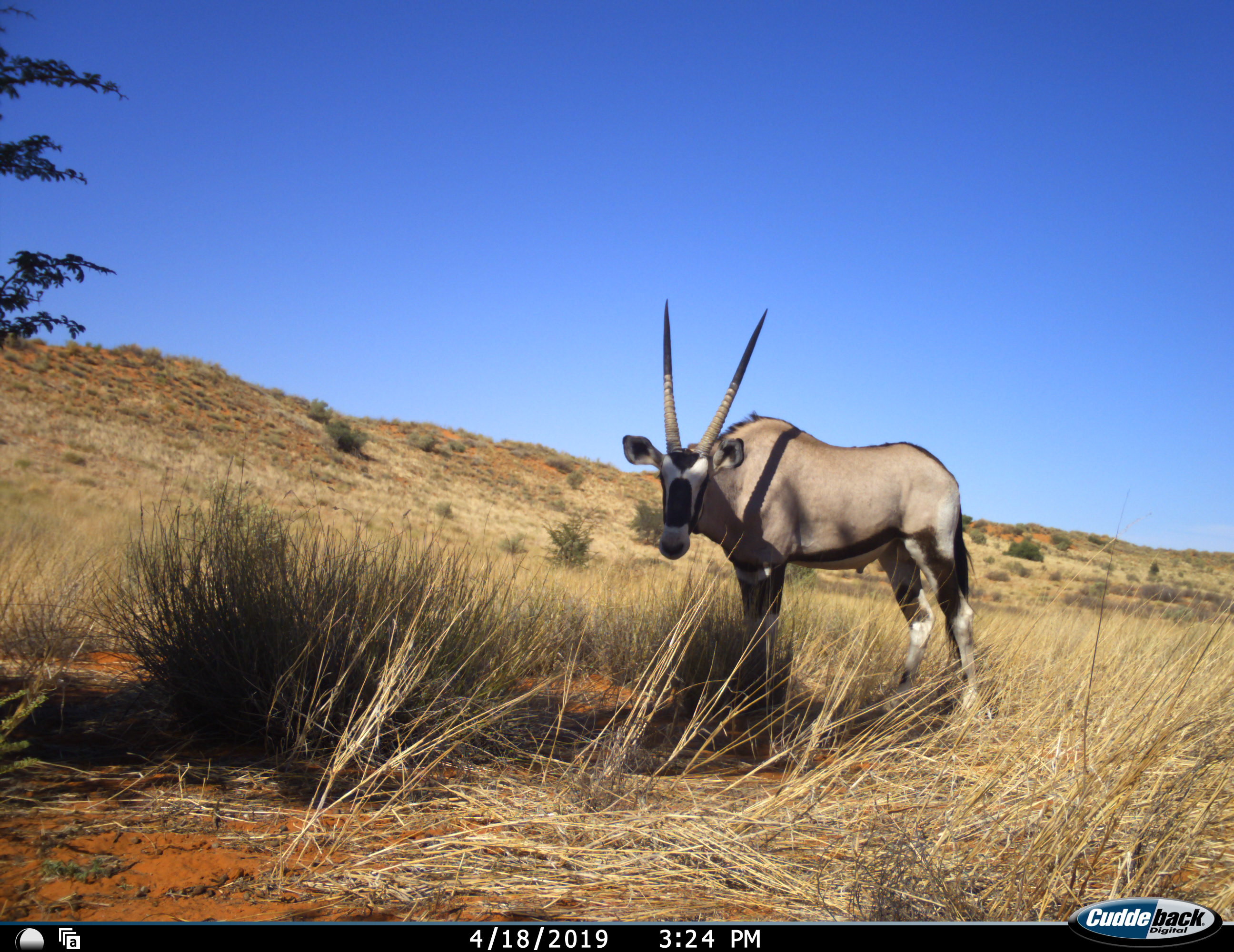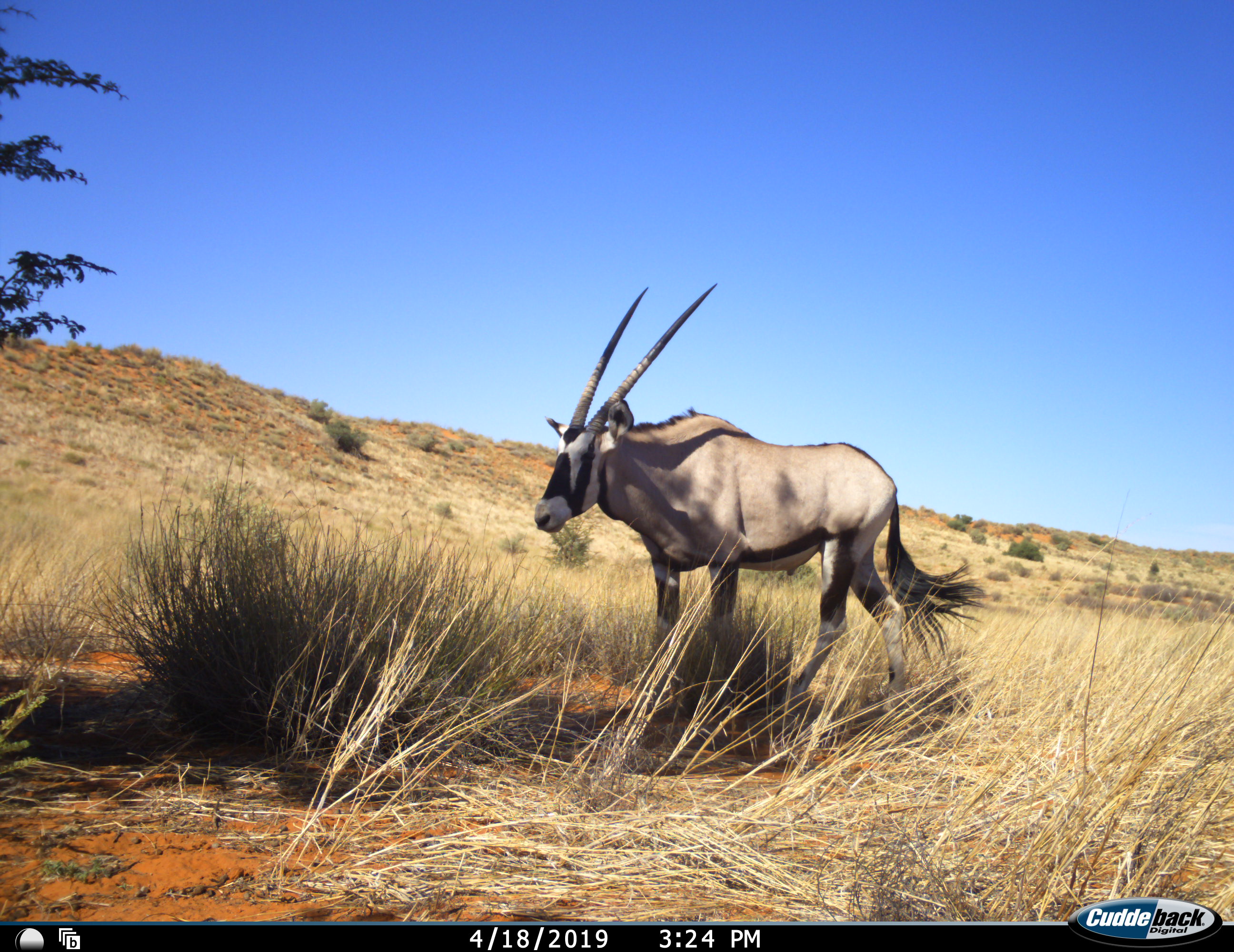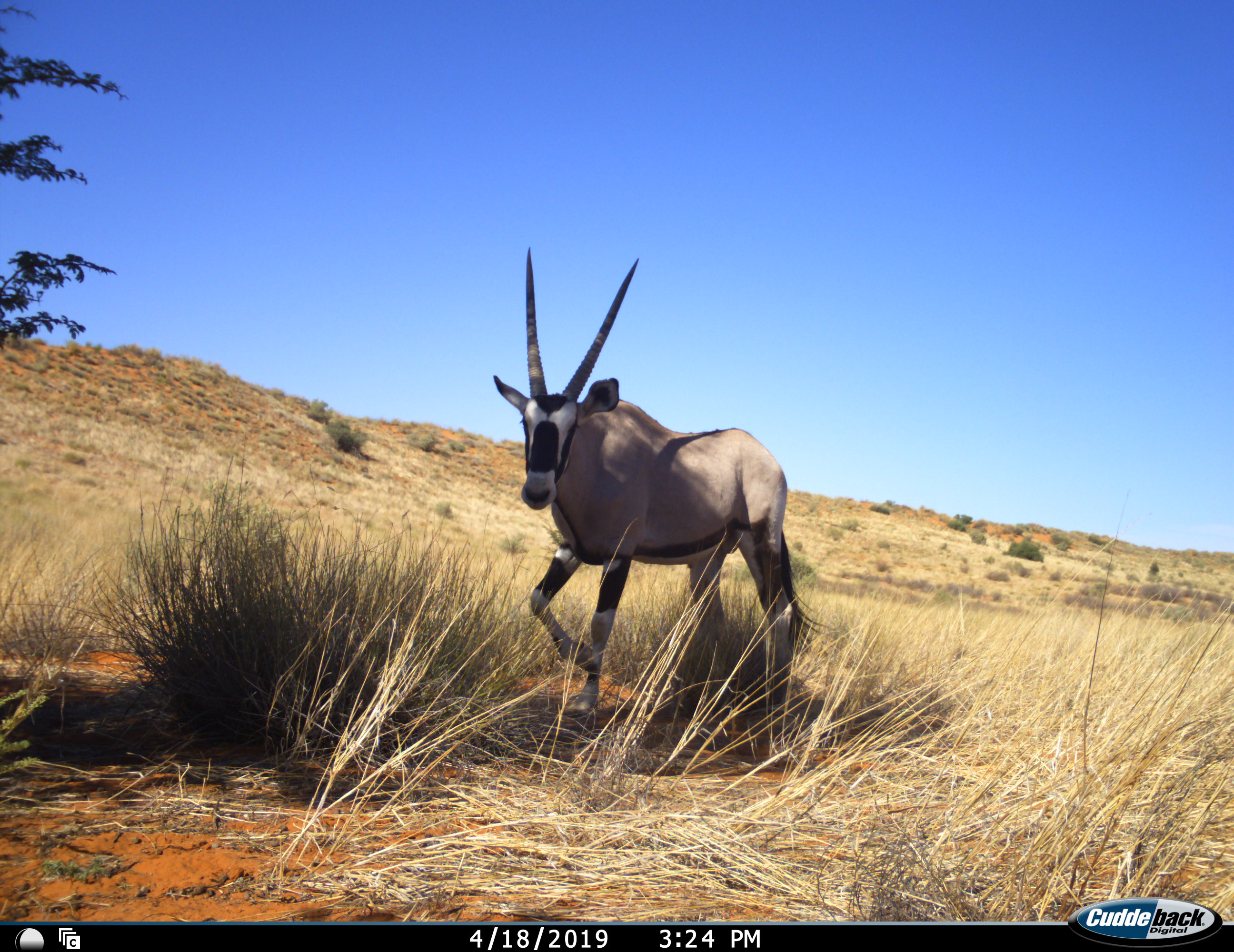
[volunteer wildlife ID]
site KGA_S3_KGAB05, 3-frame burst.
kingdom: Animalia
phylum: Chordata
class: Mammalia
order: Artiodactyla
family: Bovidae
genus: Oryx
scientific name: Oryx gazella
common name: gemsbok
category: oryx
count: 1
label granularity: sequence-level